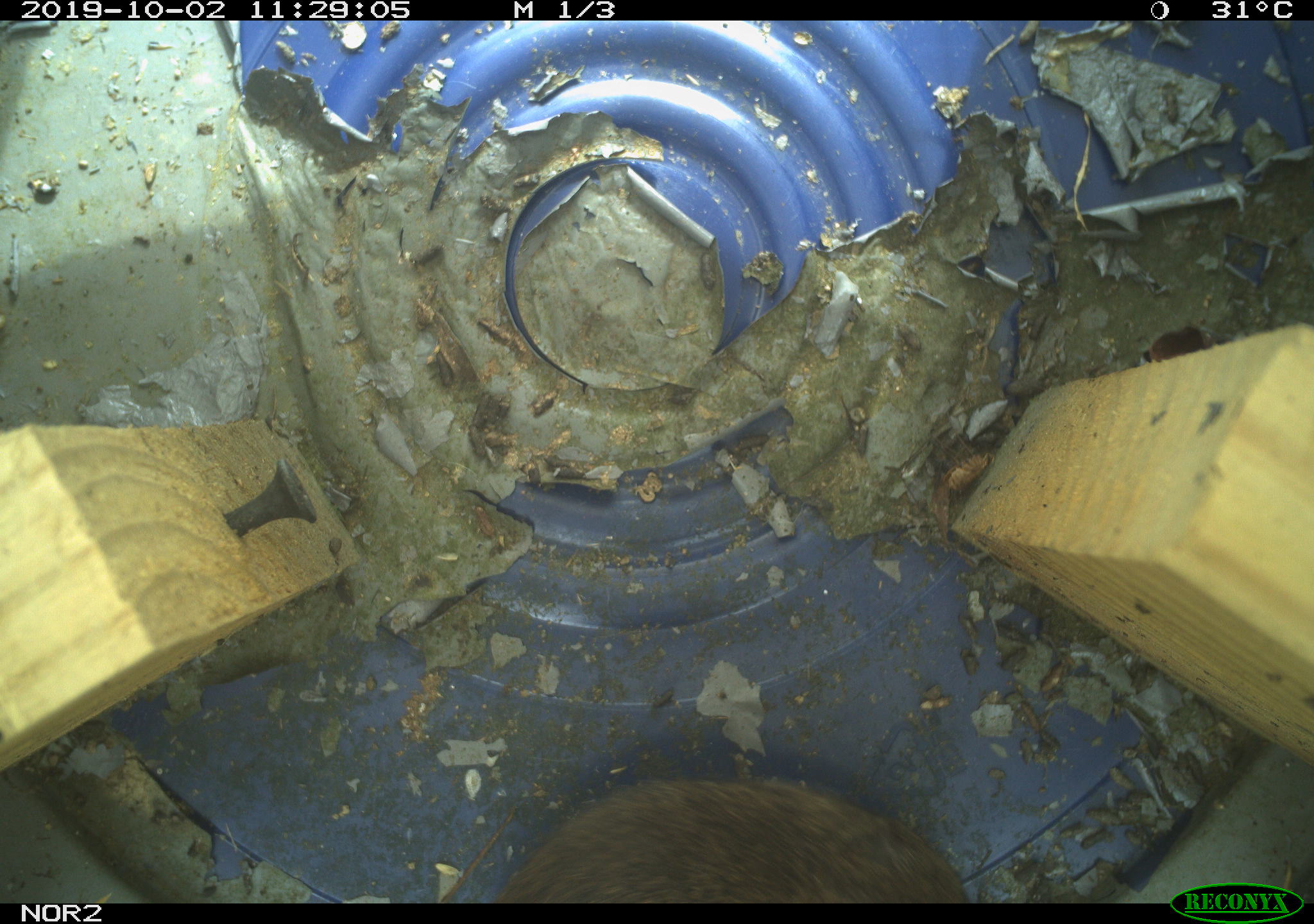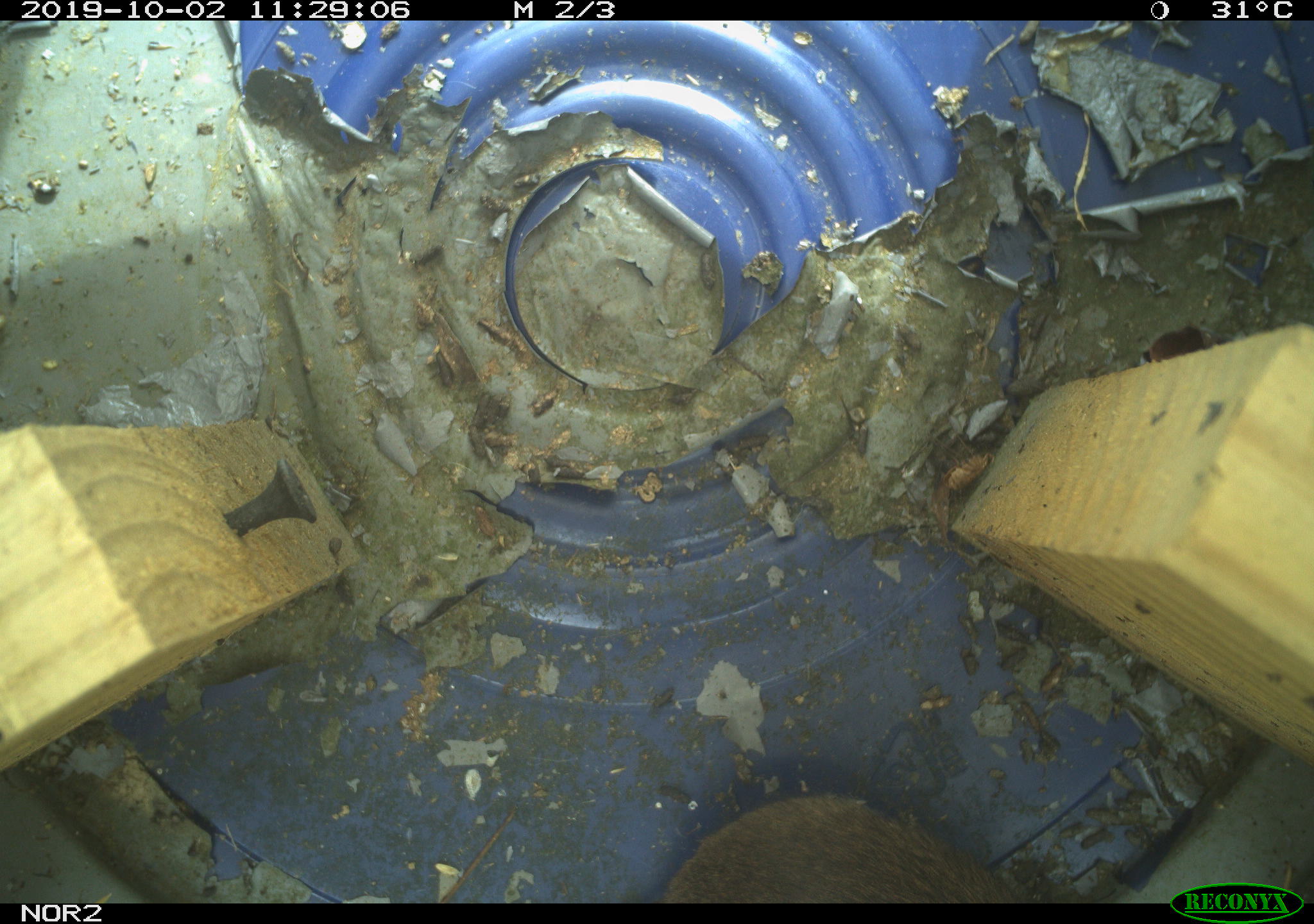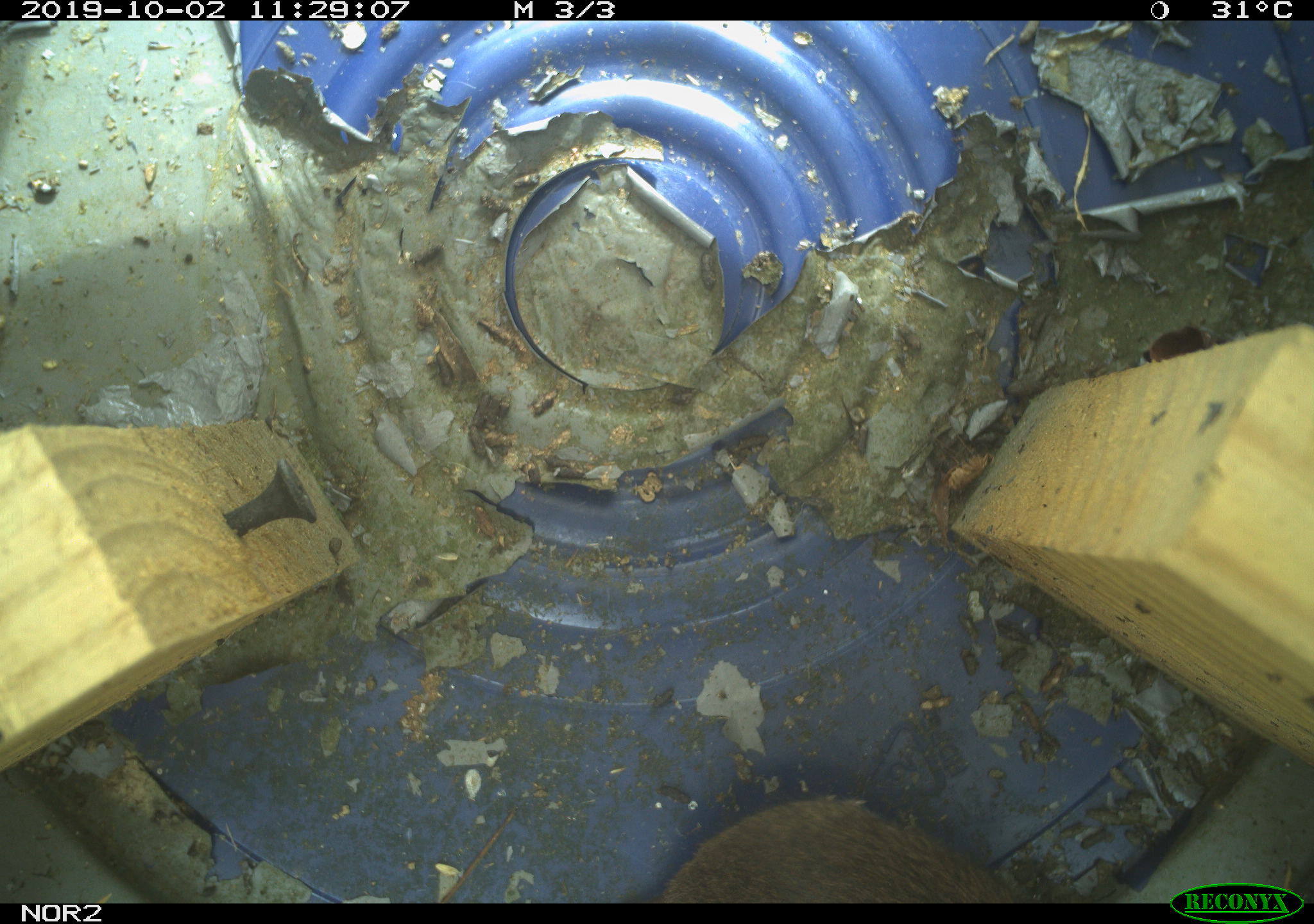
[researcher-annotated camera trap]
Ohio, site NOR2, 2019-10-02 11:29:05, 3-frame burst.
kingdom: Animalia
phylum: Chordata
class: Mammalia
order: Rodentia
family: Cricetidae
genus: Microtus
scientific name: Microtus pennsylvanicus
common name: meadow vole